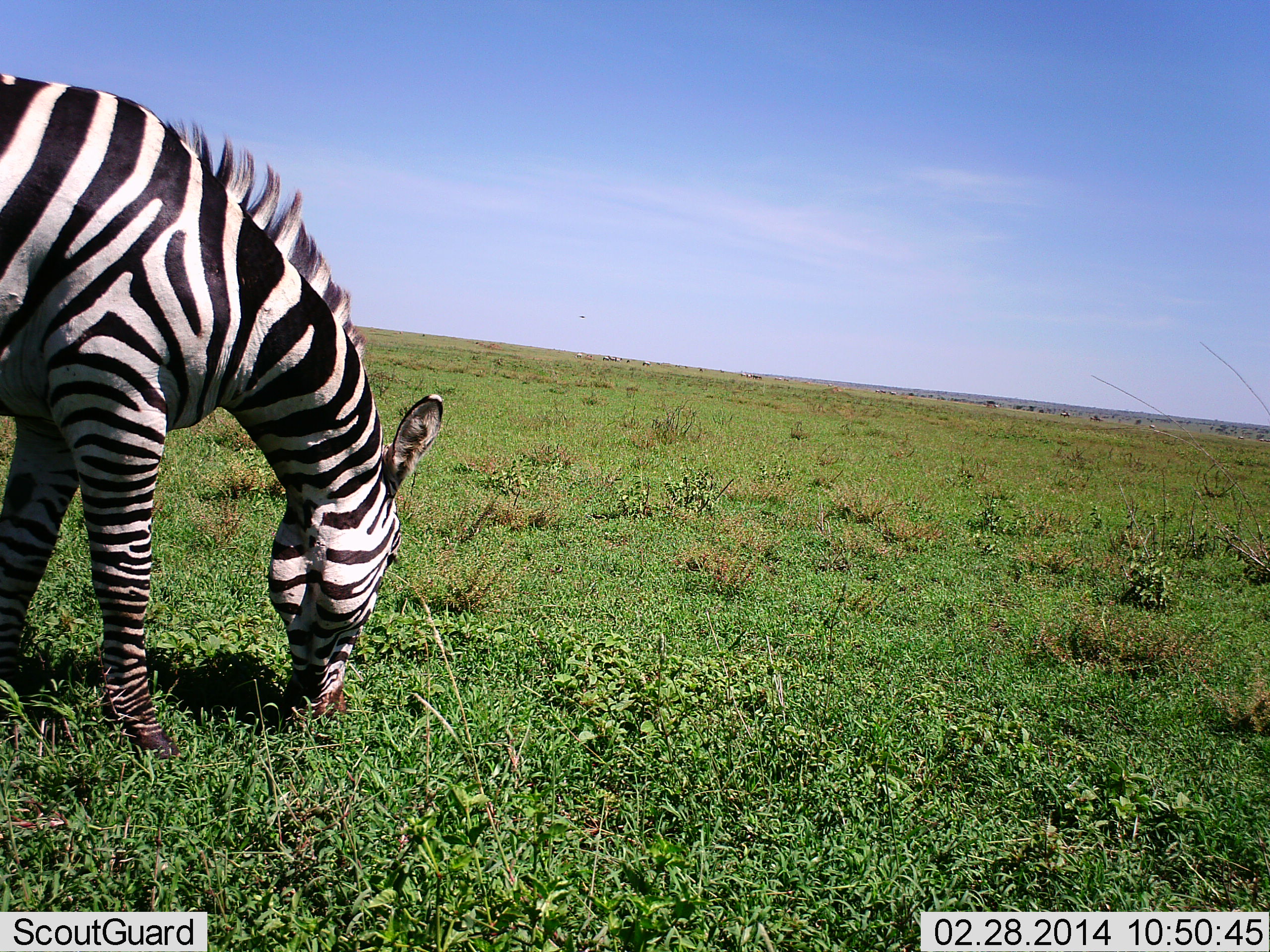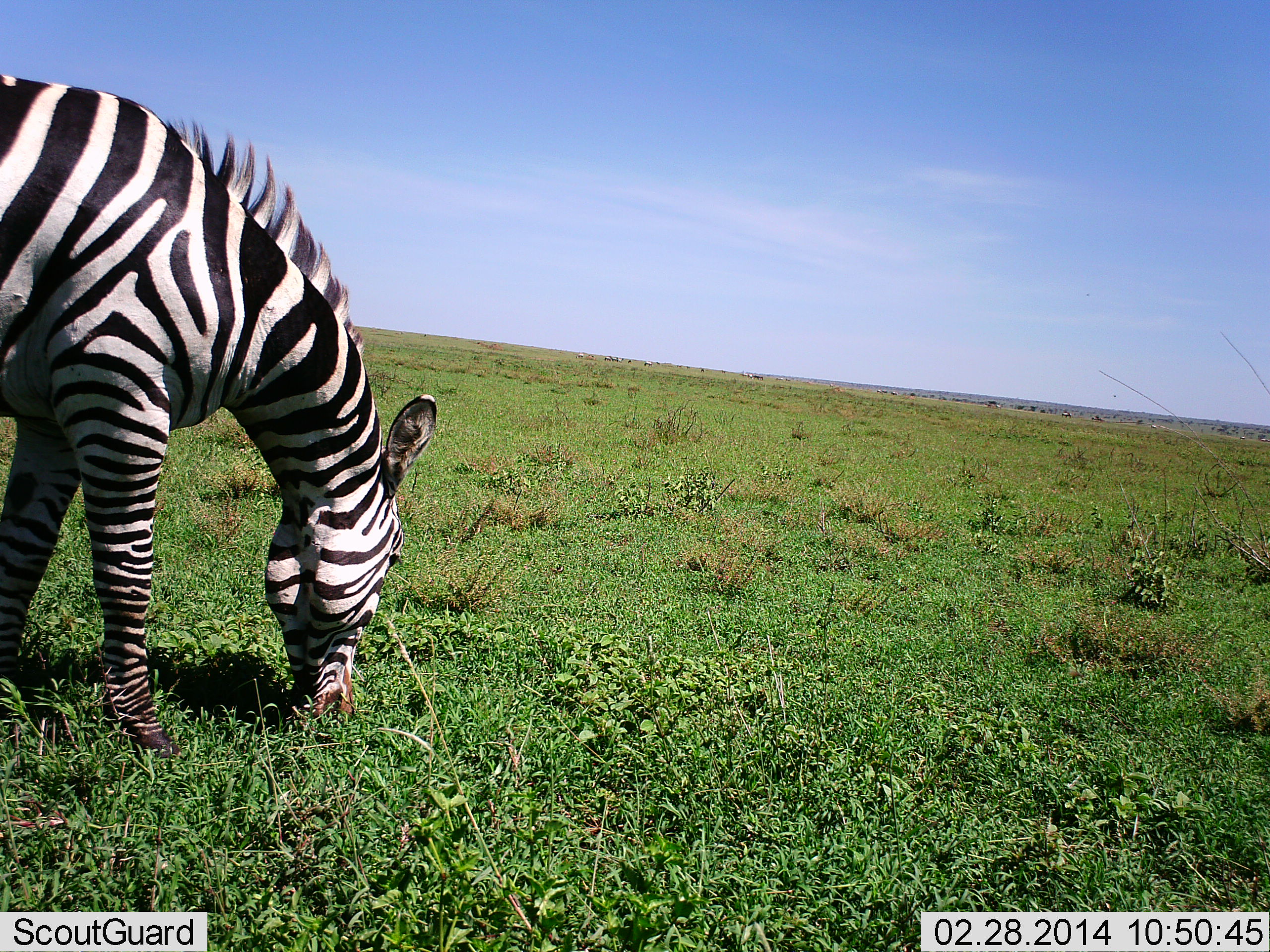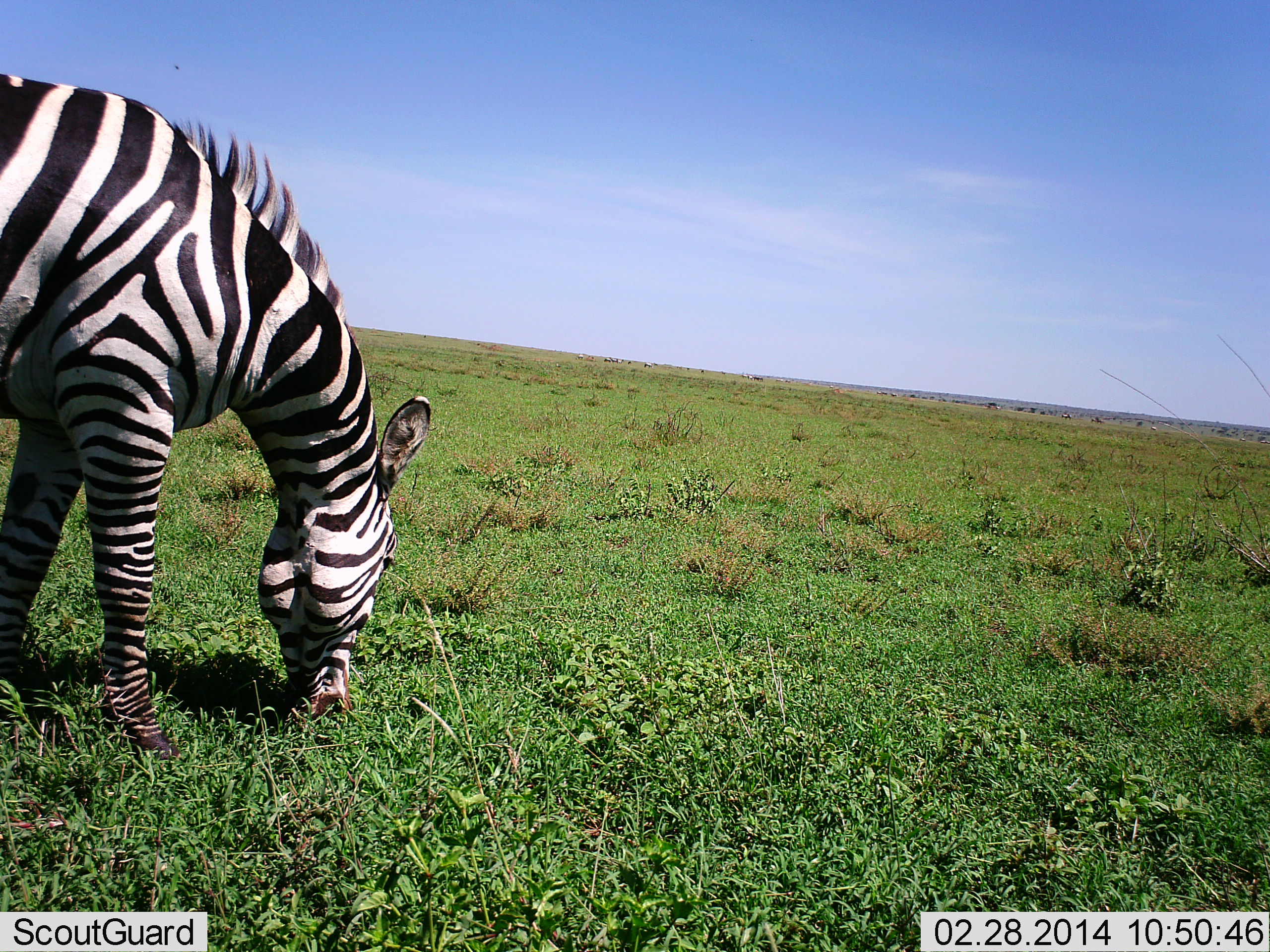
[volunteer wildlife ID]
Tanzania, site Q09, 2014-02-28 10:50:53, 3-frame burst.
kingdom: Animalia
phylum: Chordata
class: Mammalia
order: Perissodactyla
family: Equidae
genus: Equus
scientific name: Equus quagga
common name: plains zebra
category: zebra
Zebra (plains zebra) (Equus quagga), count 1. Behavior (volunteer vote fractions): standing 0%, resting 0%, moving 0%, interacting 0%. Young present (vote fraction): 0%. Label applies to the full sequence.